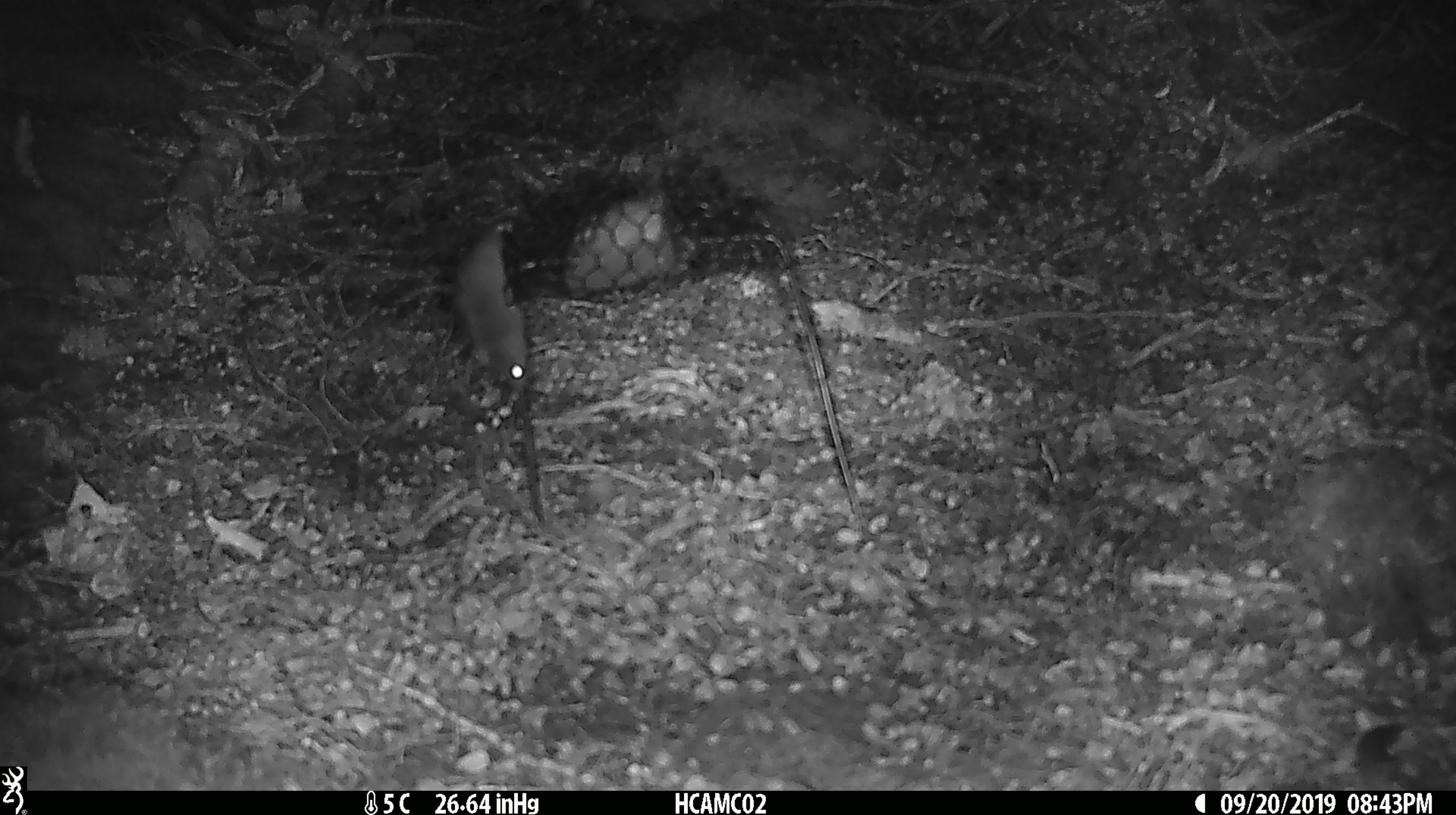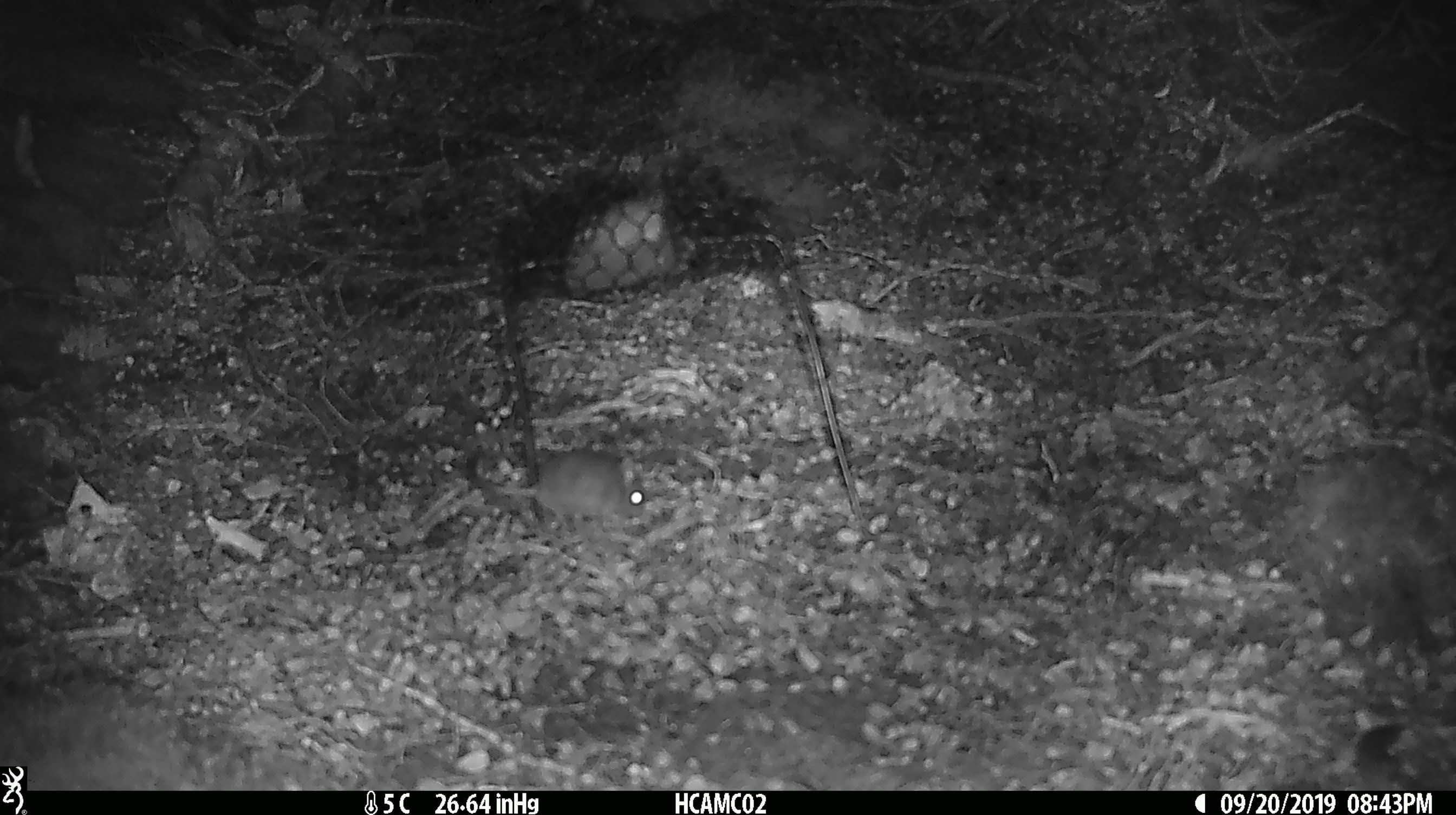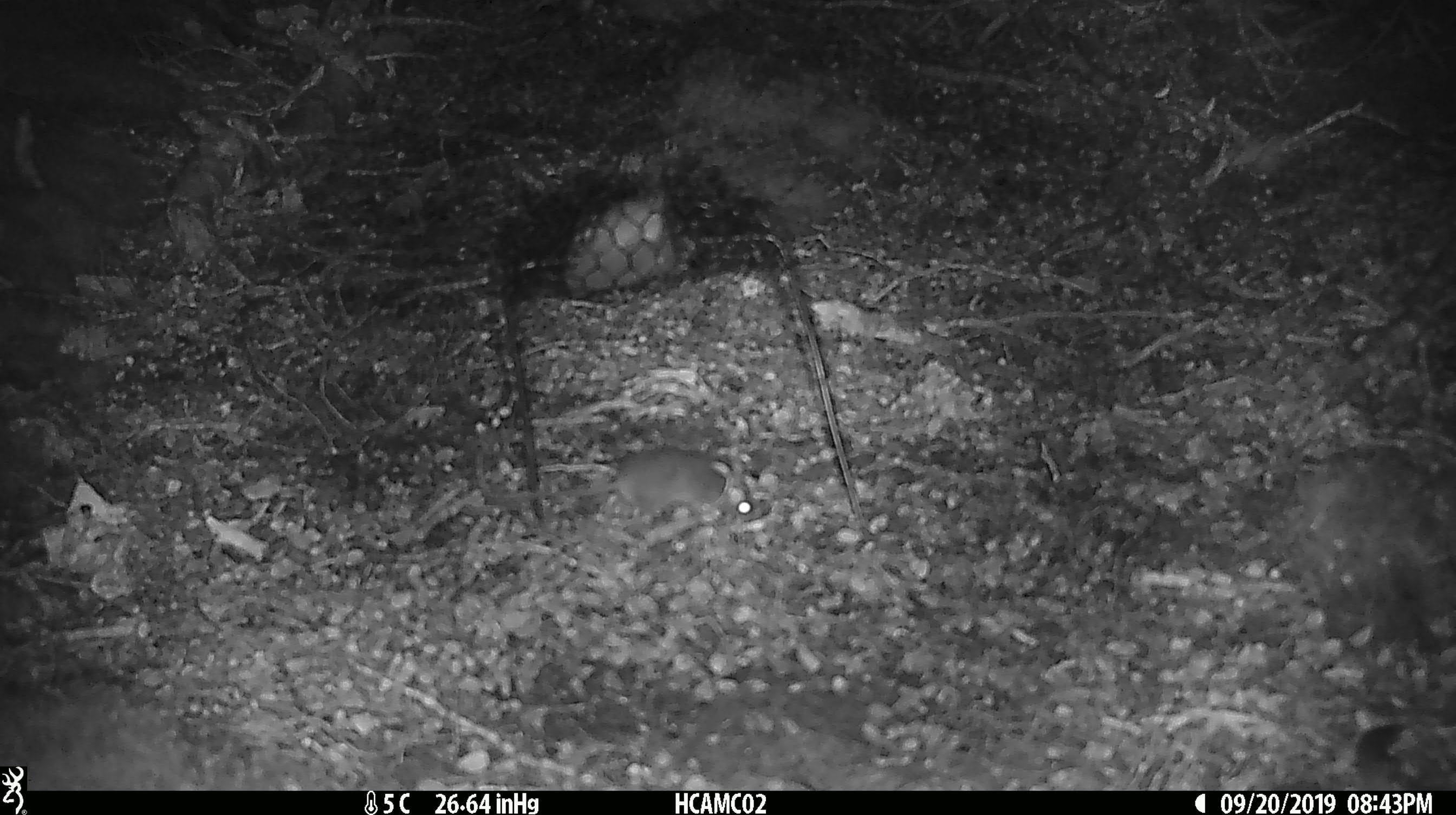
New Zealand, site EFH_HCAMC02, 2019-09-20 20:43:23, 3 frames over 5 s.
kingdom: Animalia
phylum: Chordata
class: Mammalia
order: Rodentia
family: Muridae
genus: Mus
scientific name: Mus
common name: mouse